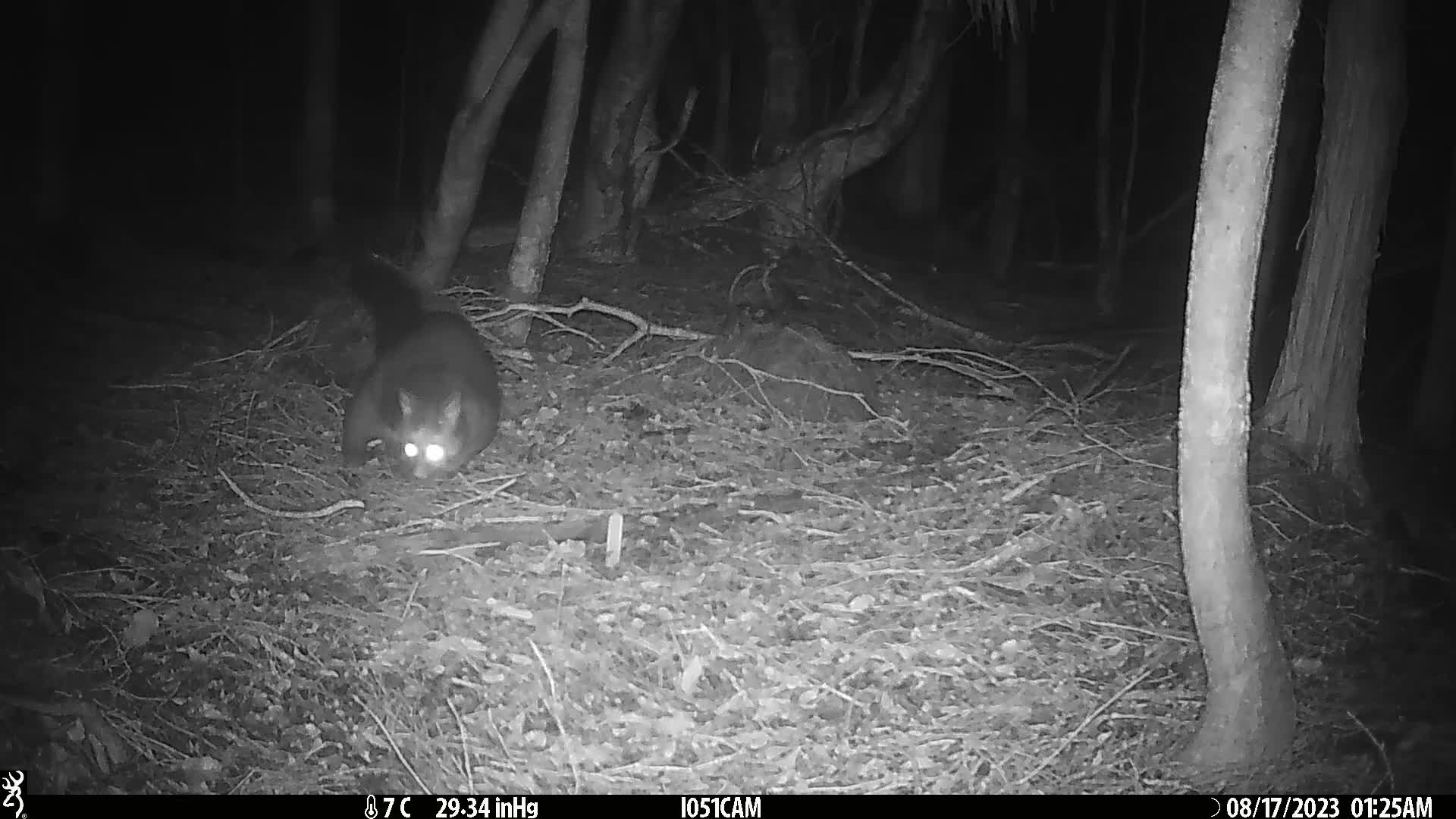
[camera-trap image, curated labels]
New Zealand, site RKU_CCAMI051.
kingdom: Animalia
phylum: Chordata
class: Mammalia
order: Diprotodontia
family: Phalangeridae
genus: Trichosurus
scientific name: Trichosurus vulpecula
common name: common brushtail possum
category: possum